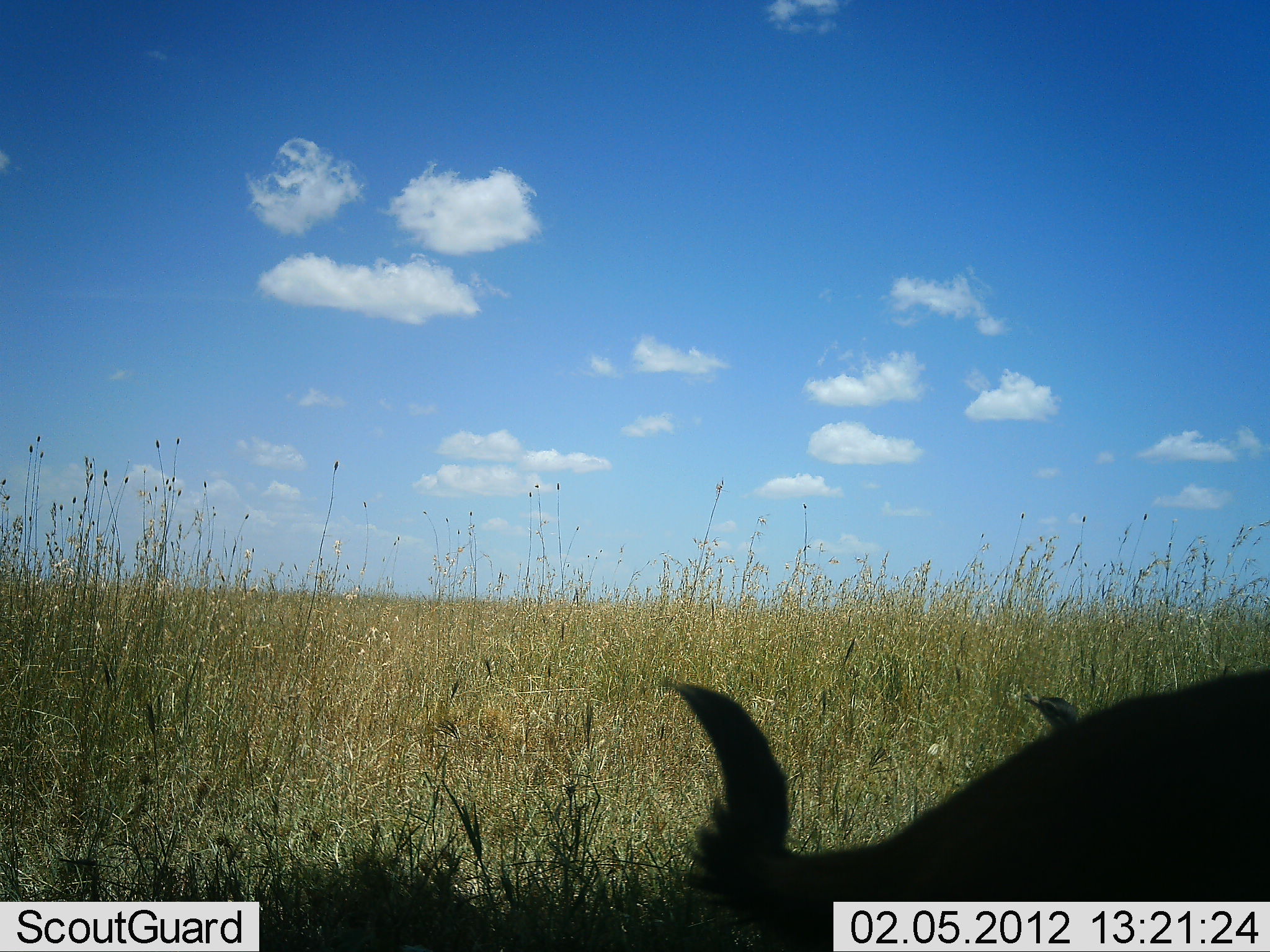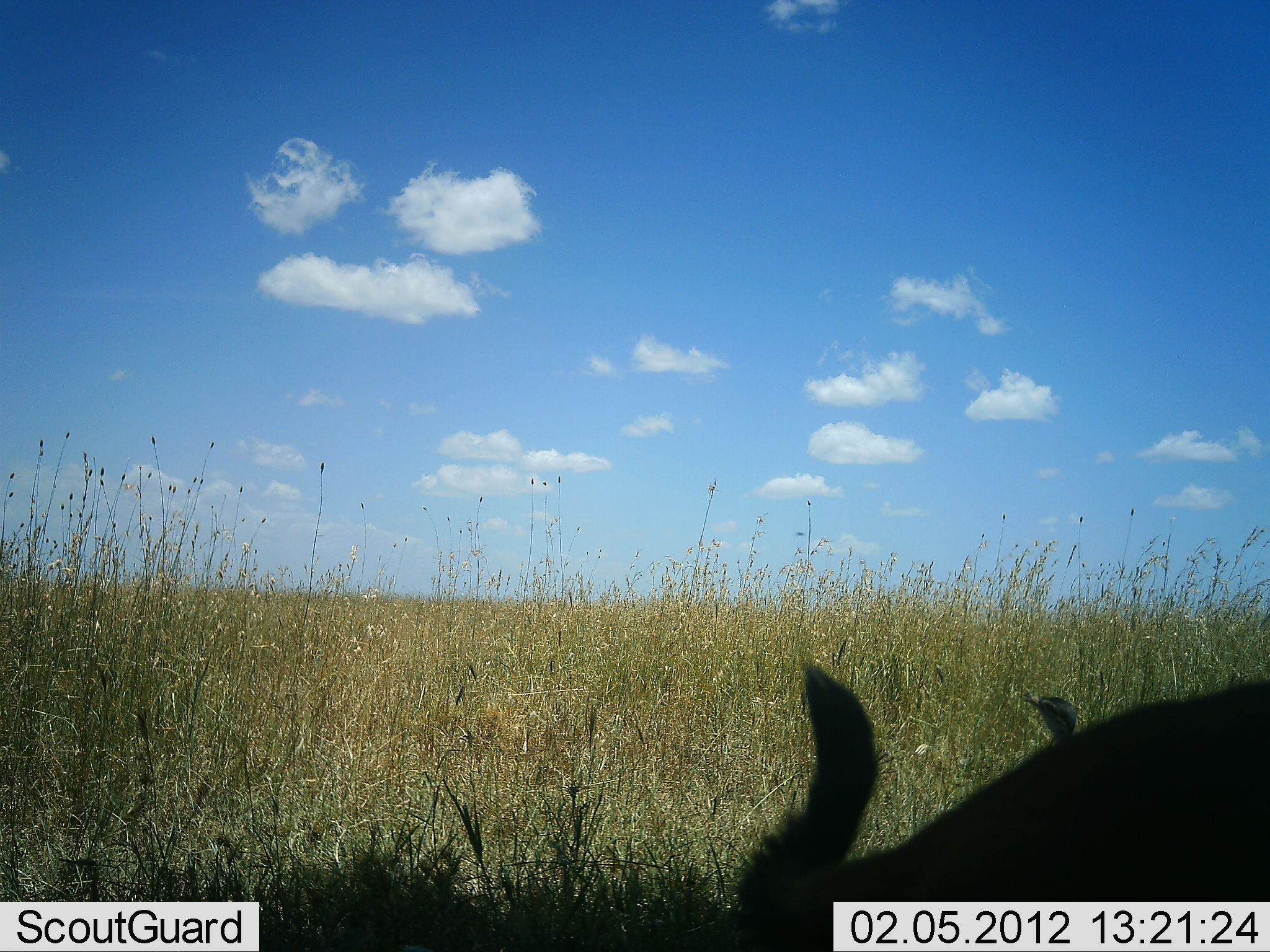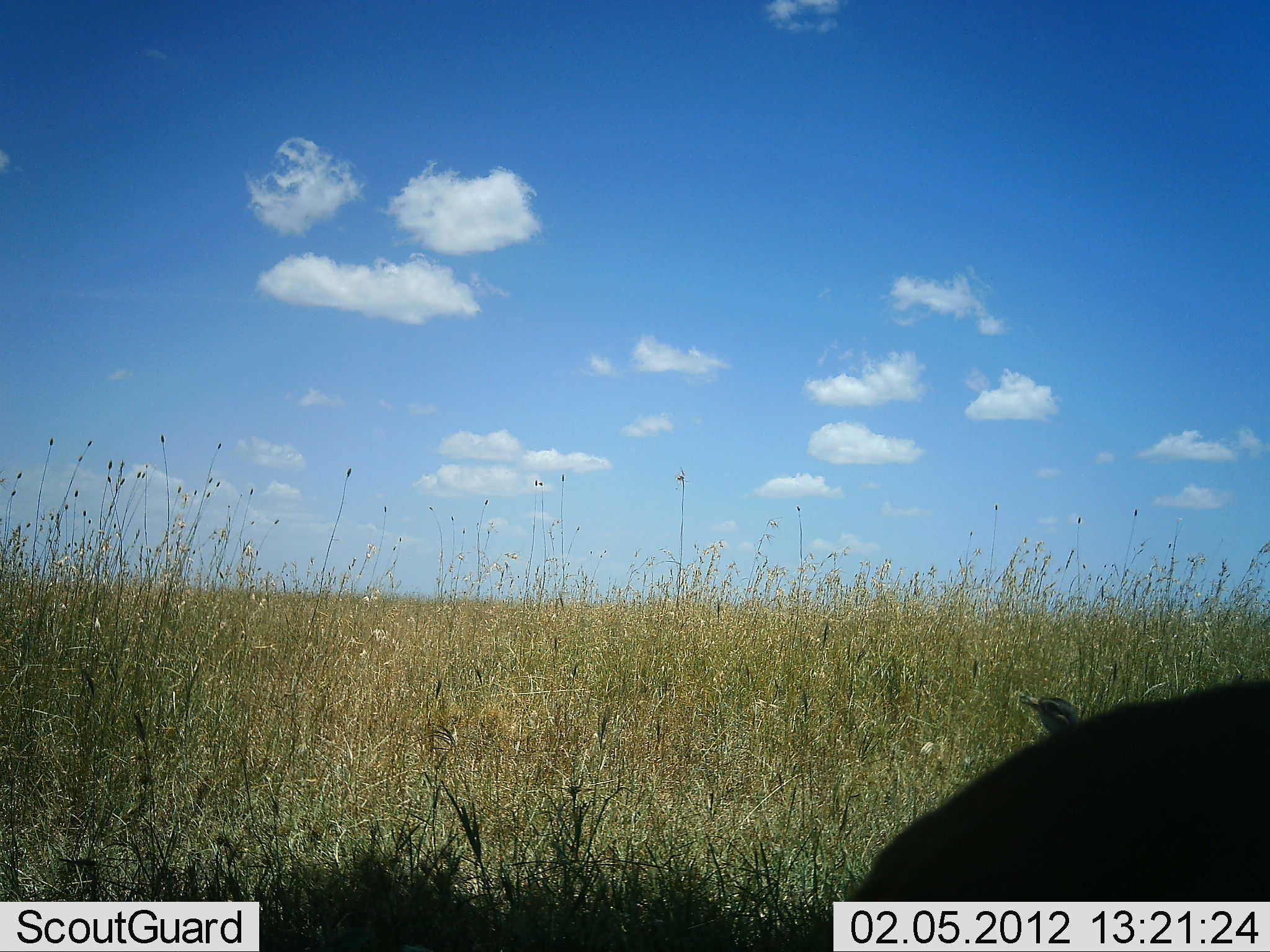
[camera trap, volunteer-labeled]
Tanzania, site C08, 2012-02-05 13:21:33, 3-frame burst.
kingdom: Animalia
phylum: Chordata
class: Mammalia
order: Artiodactyla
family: Bovidae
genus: Connochaetes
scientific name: Connochaetes taurinus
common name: blue wildebeest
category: wildebeest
Wildebeest (blue wildebeest) (Connochaetes taurinus), count 1. Behavior (volunteer vote fractions): standing 50%, resting 10%, moving 20%, interacting 0%. Young present (vote fraction): 0%. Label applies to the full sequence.